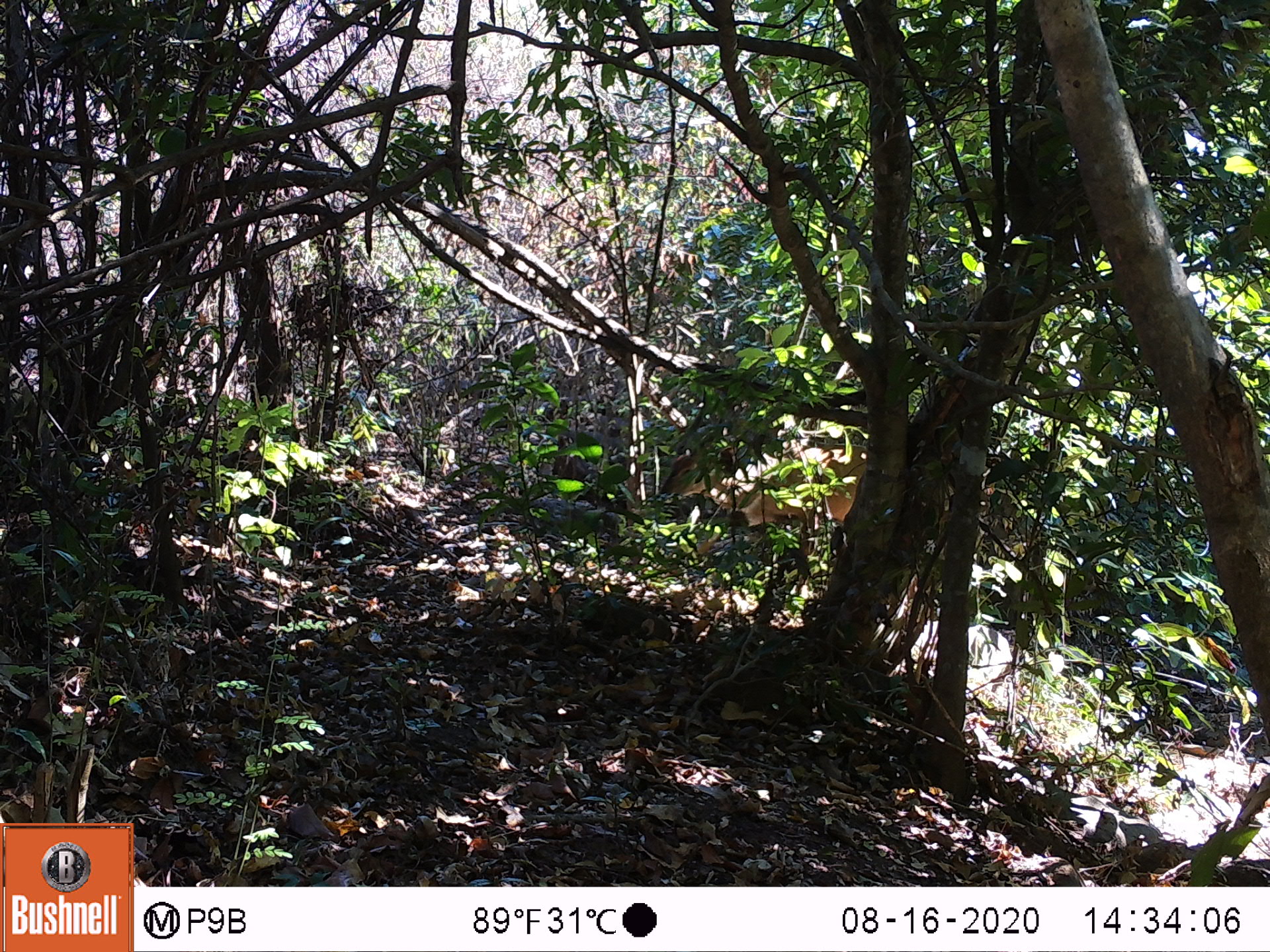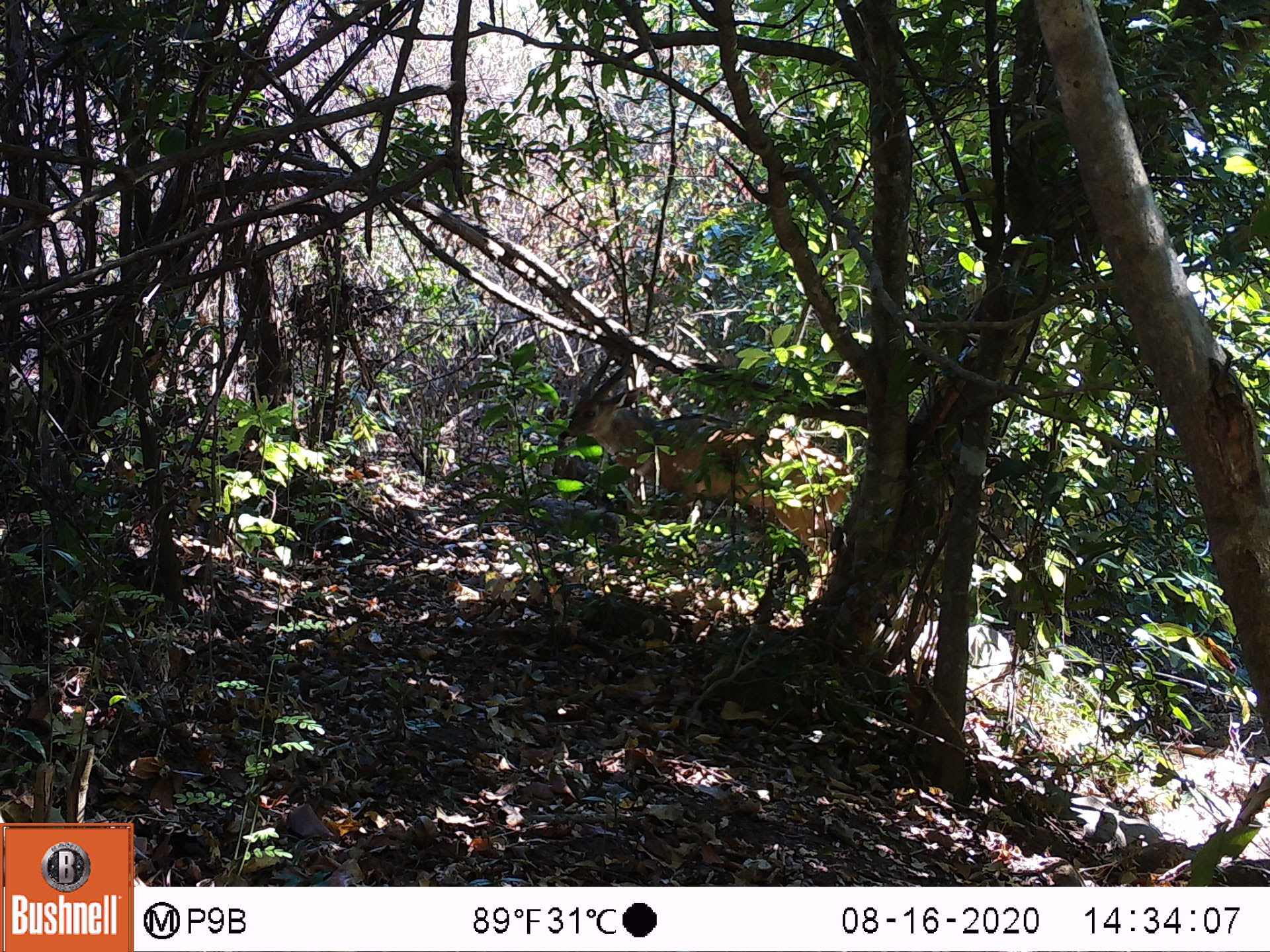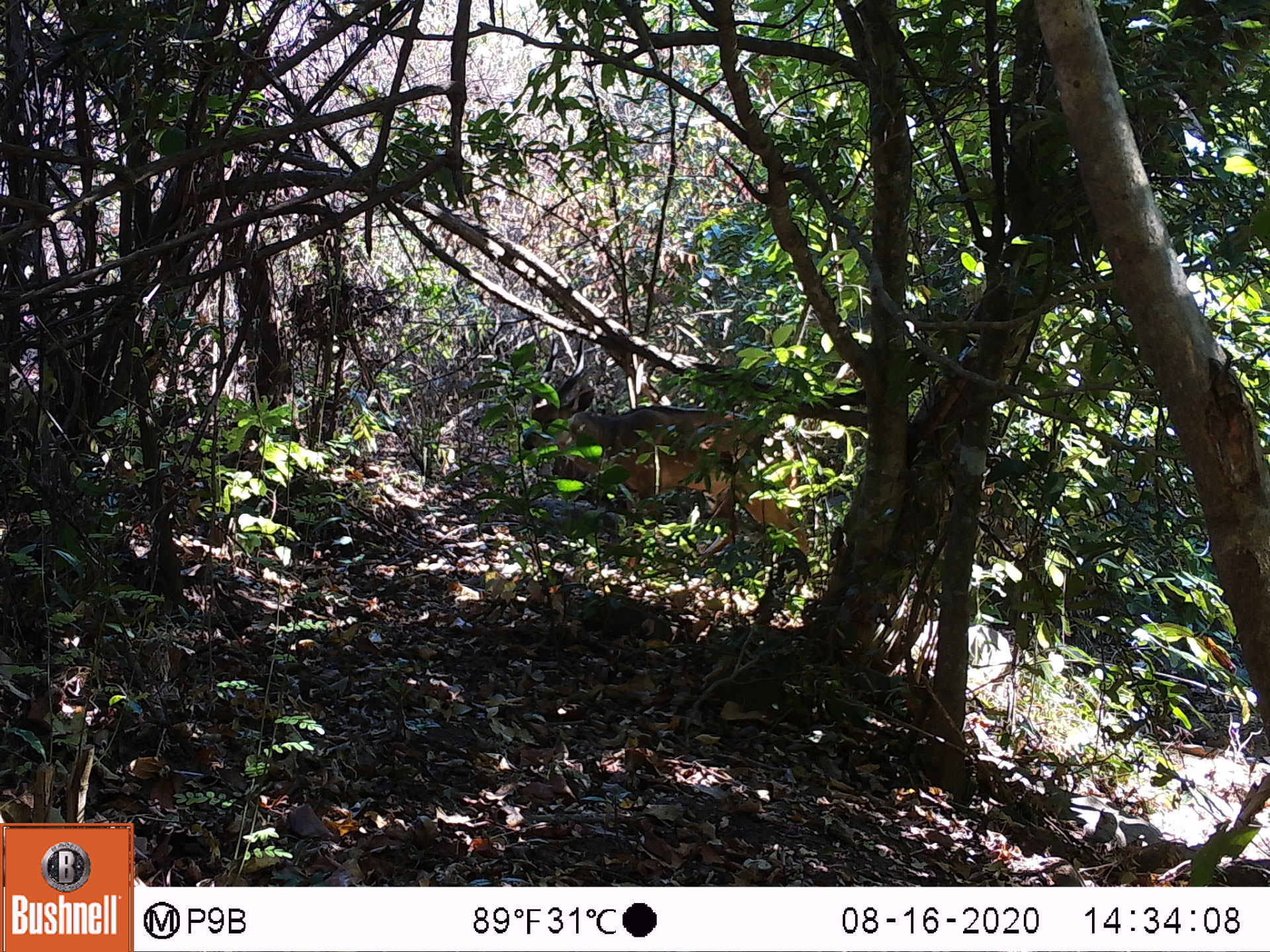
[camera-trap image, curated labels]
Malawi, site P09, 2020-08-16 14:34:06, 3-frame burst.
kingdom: Animalia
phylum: Chordata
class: Mammalia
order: Artiodactyla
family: Bovidae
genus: Tragelaphus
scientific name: Tragelaphus sylvaticus sylvaticus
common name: cape bushbuck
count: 1